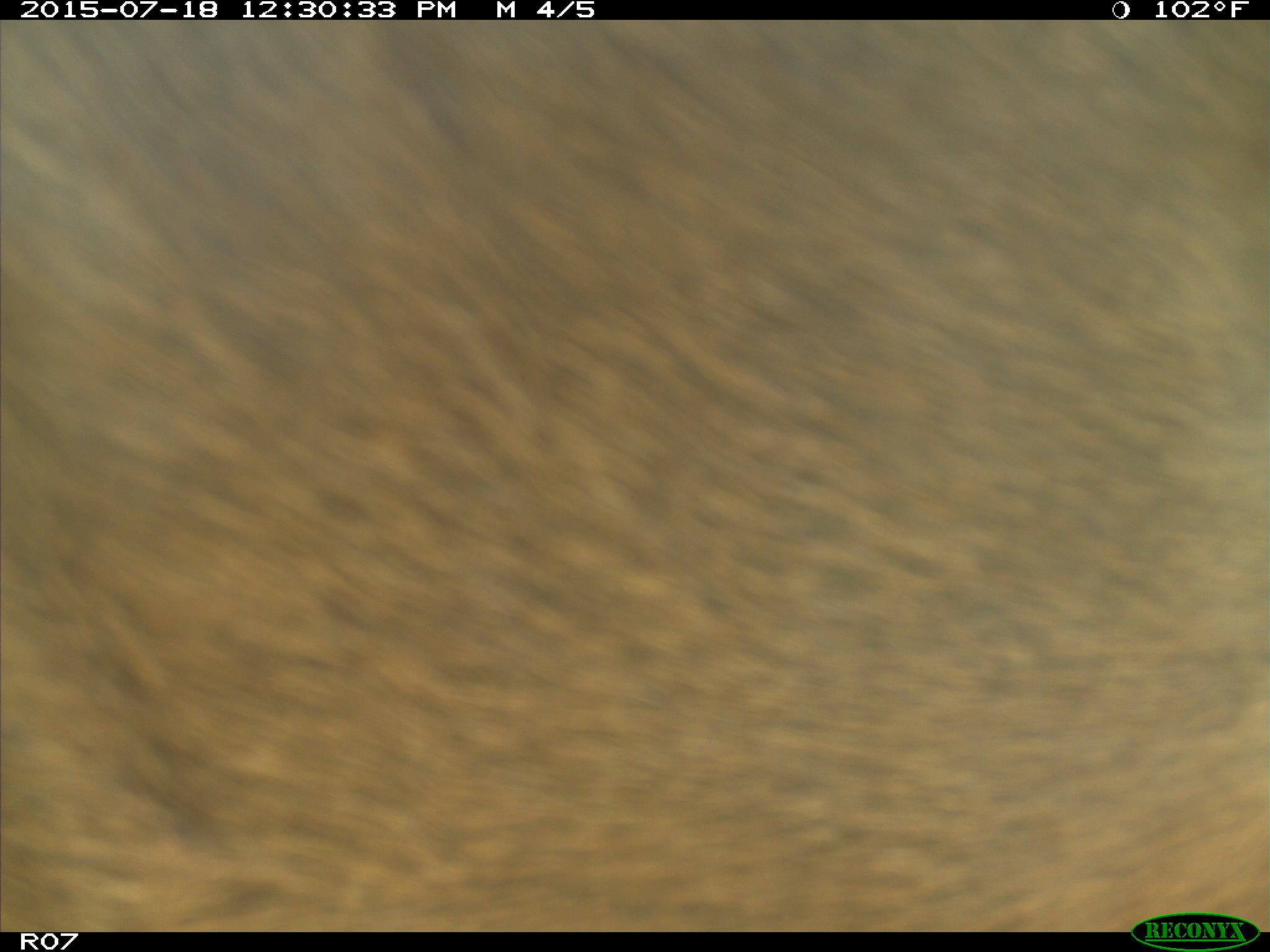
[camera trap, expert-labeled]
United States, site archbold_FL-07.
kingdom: Animalia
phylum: Chordata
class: Mammalia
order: Artiodactyla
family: Bovidae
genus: Bos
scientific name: Bos taurus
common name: domestic cow